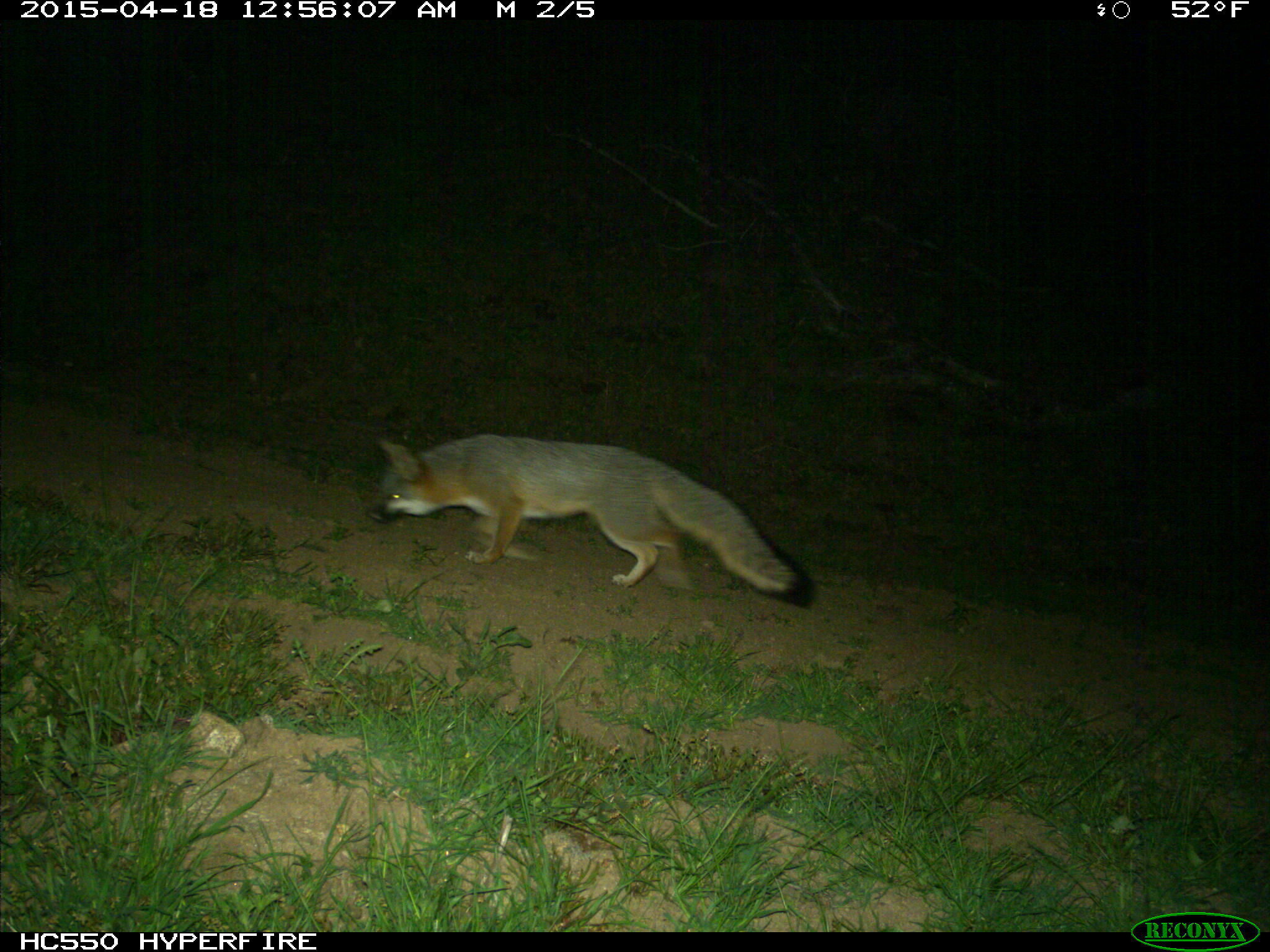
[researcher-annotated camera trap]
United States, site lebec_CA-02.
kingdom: Animalia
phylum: Chordata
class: Mammalia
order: Carnivora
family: Canidae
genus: Urocyon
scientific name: Urocyon cinereoargenteus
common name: gray fox